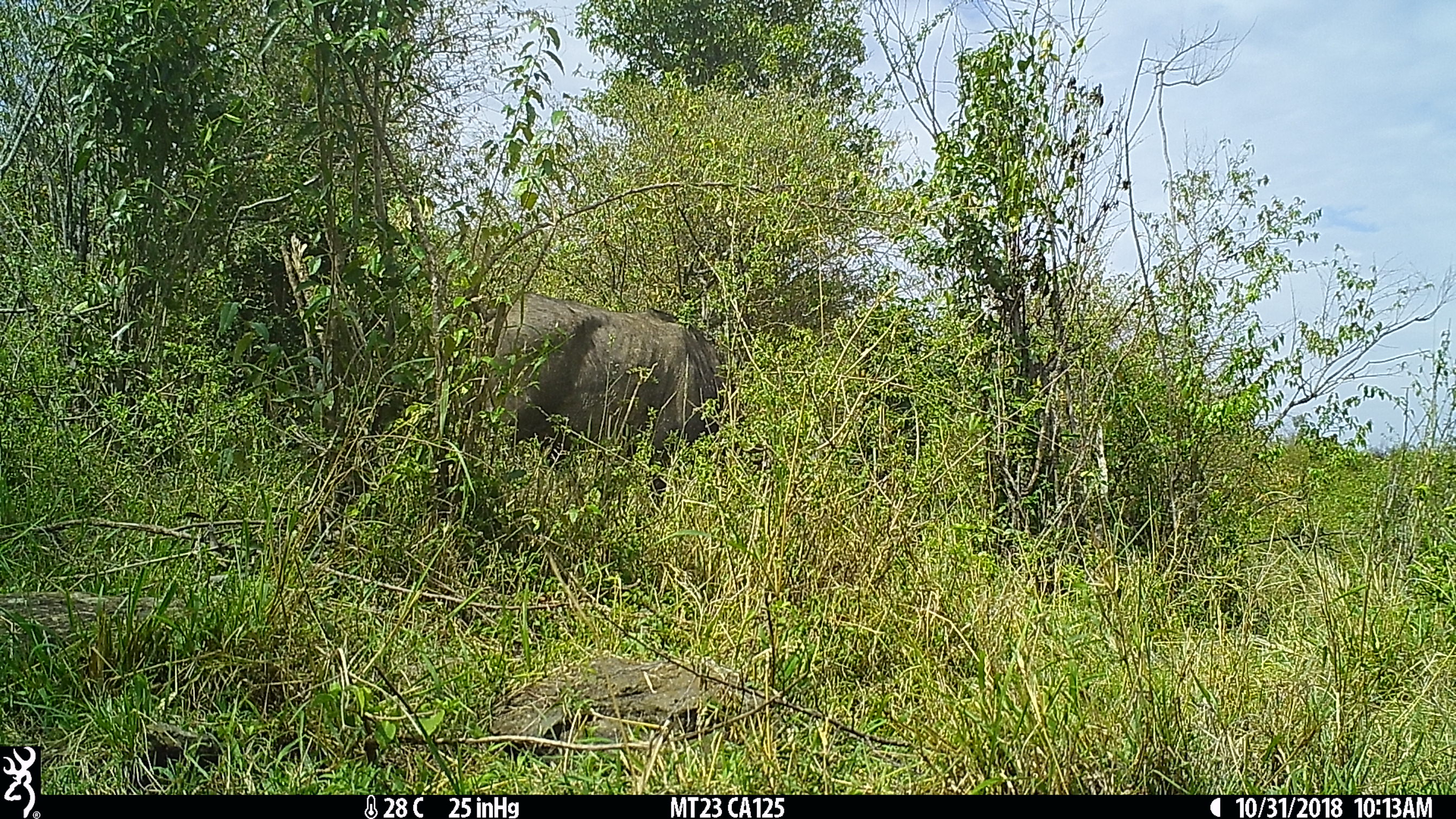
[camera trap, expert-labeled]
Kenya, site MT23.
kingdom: Animalia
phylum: Chordata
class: Mammalia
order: Artiodactyla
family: Bovidae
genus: Syncerus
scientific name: Syncerus caffer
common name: buffalo